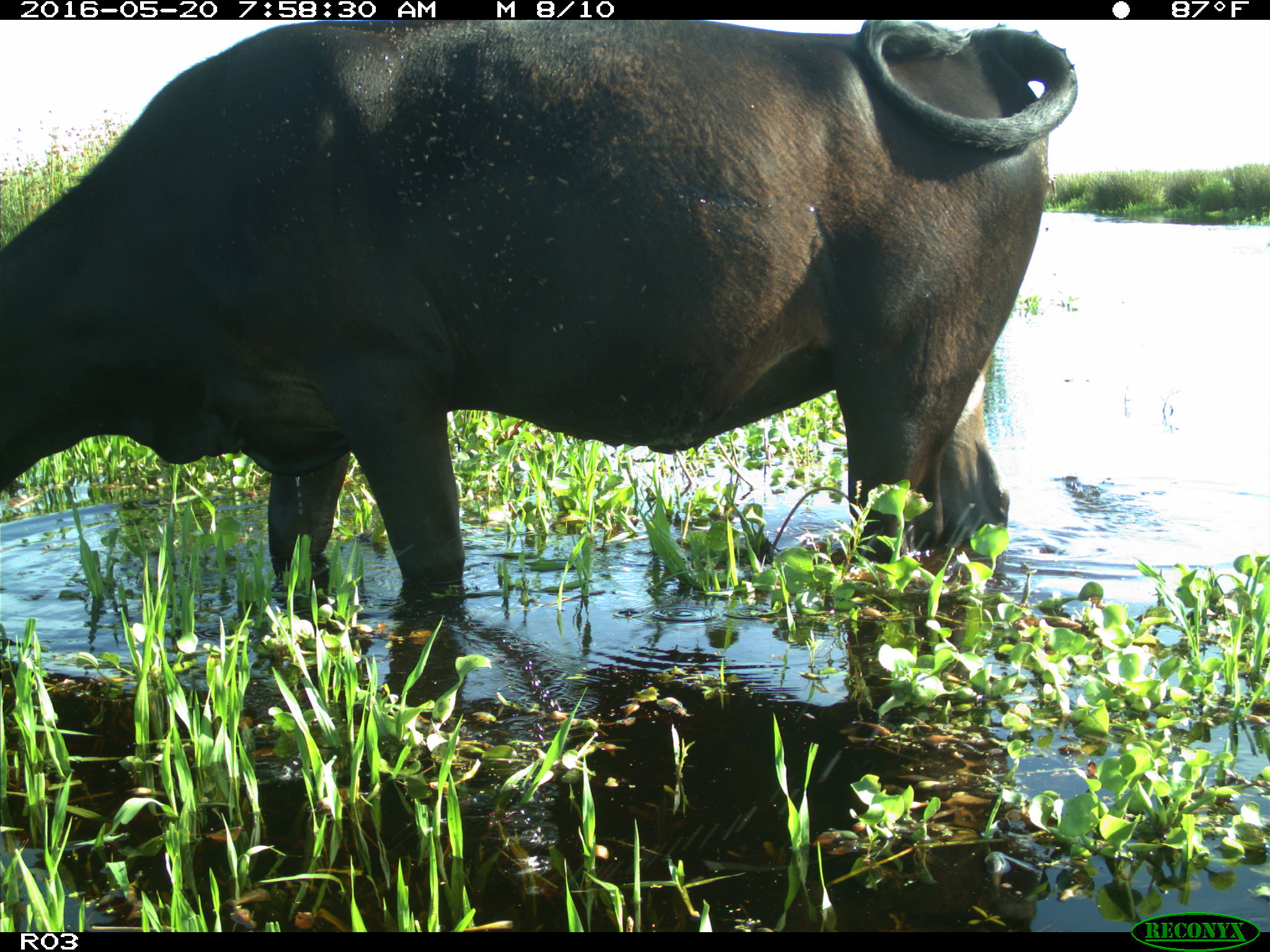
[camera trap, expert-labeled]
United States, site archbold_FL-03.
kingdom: Animalia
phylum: Chordata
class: Mammalia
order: Artiodactyla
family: Bovidae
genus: Bos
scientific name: Bos taurus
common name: domestic cow